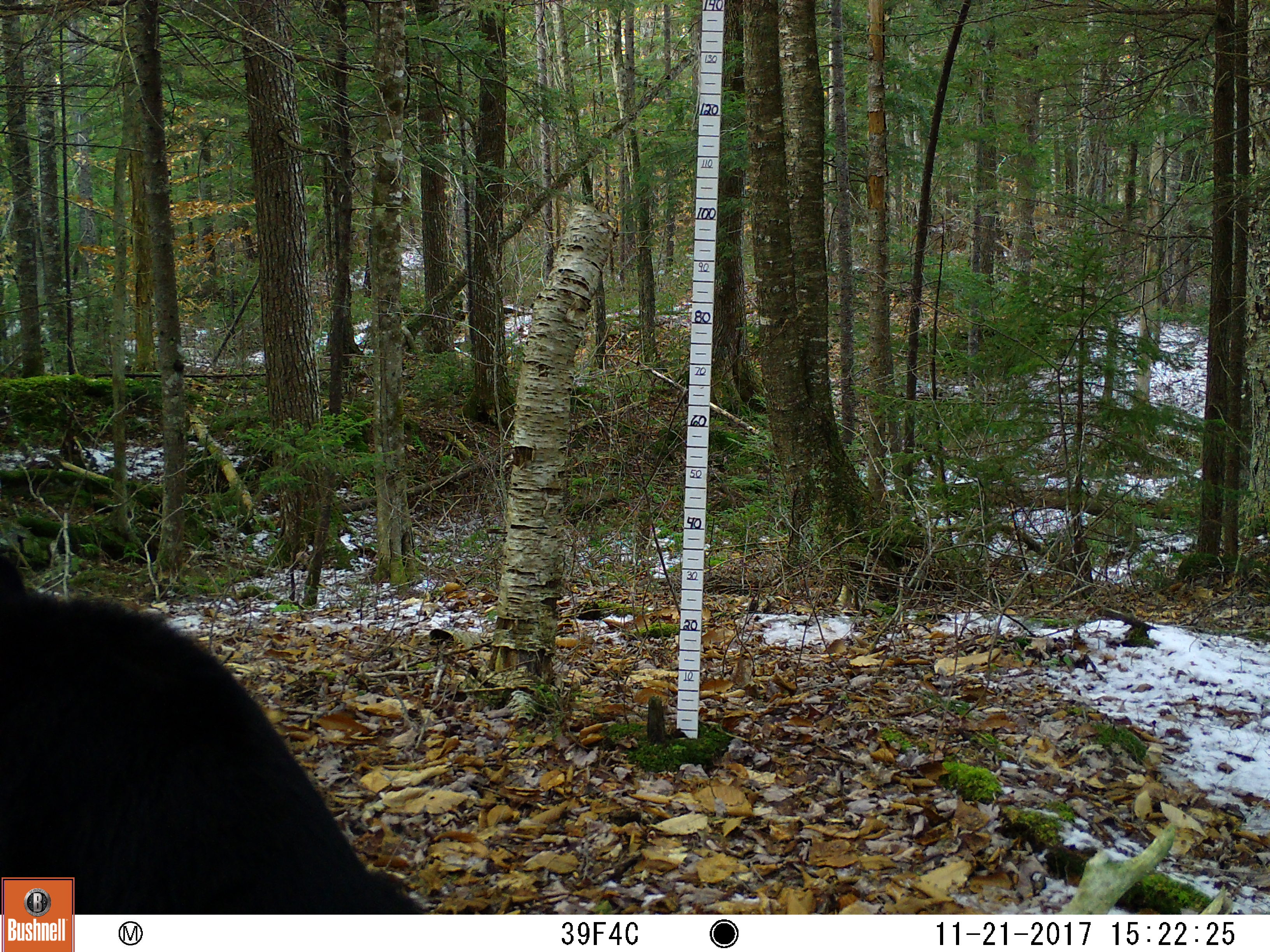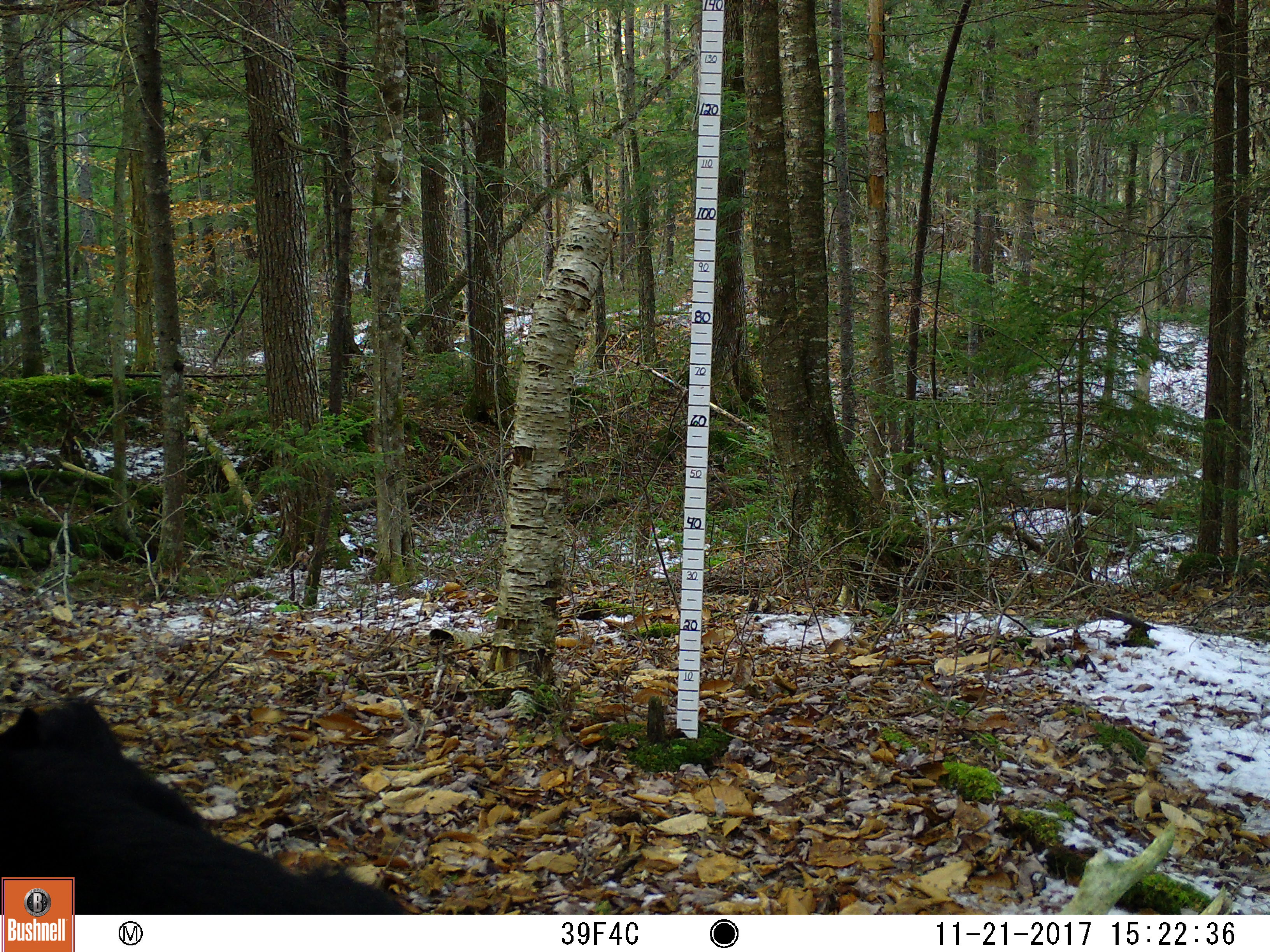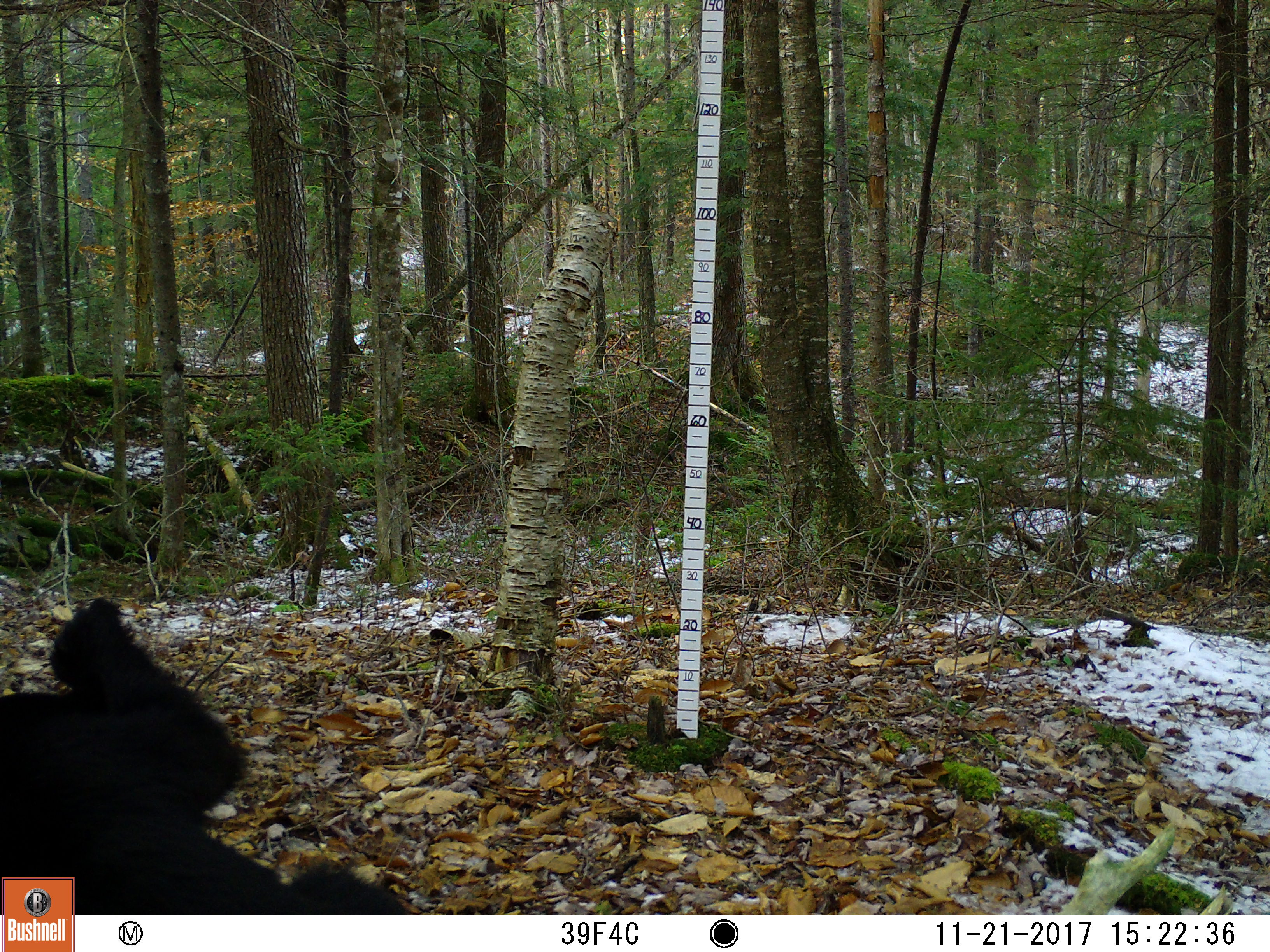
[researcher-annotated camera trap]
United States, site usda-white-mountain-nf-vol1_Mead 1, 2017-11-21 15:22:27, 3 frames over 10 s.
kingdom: Animalia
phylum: Chordata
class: Mammalia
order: Carnivora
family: Ursidae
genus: Ursus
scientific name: Ursus americanus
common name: black bear